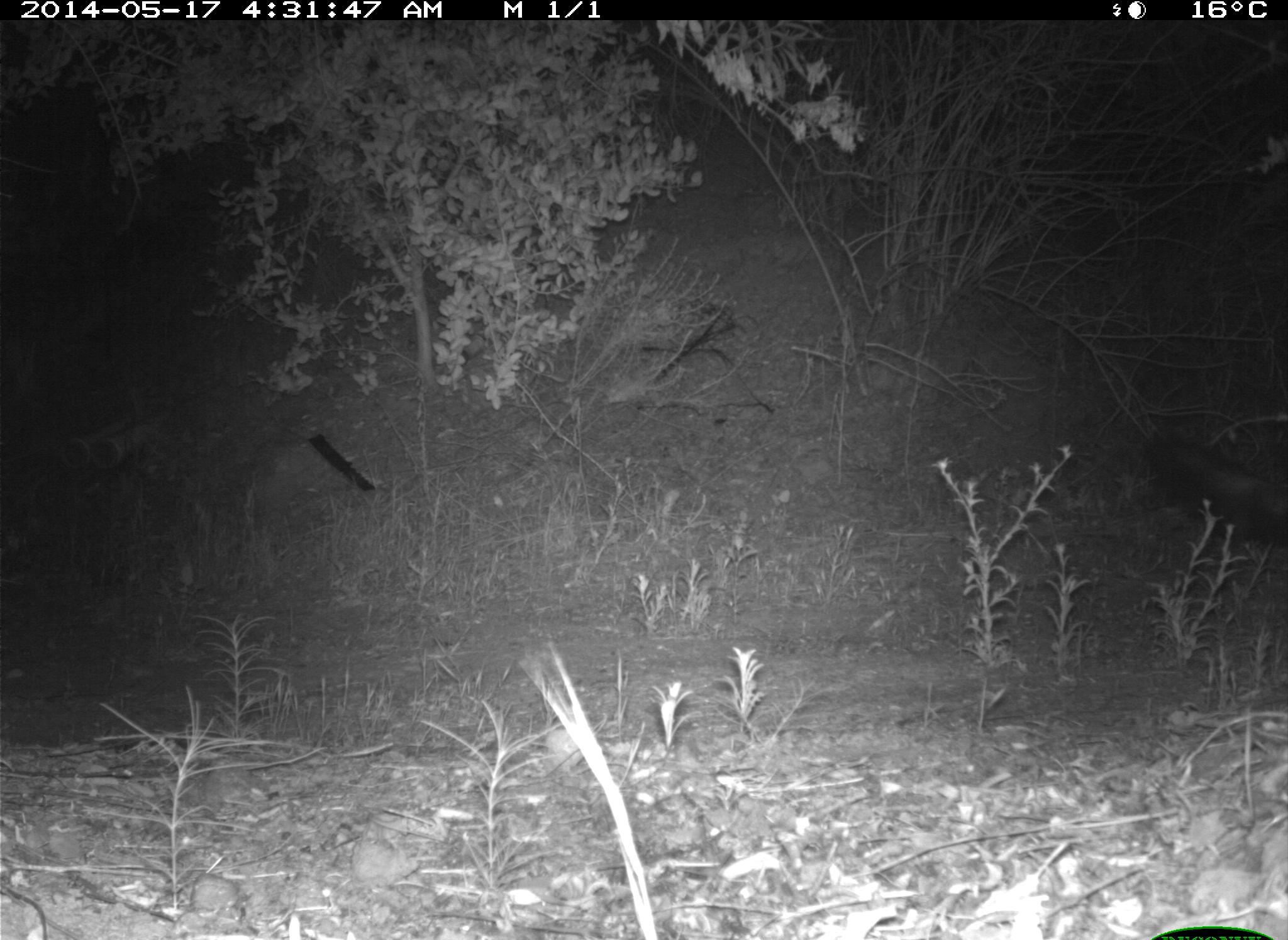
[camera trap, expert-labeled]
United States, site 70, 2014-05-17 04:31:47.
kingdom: Animalia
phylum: Chordata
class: Mammalia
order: Carnivora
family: Canidae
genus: Canis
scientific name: Canis latrans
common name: coyote